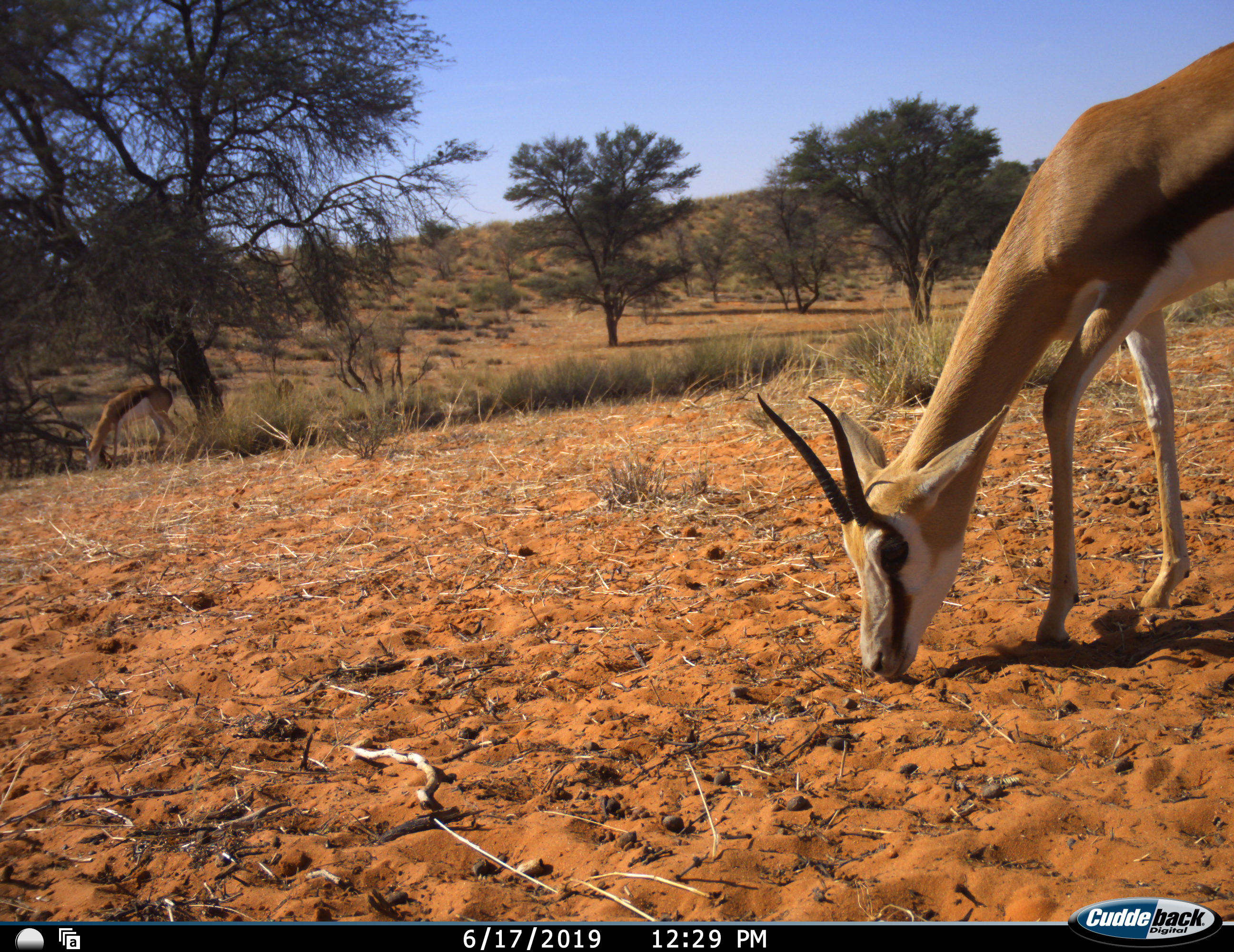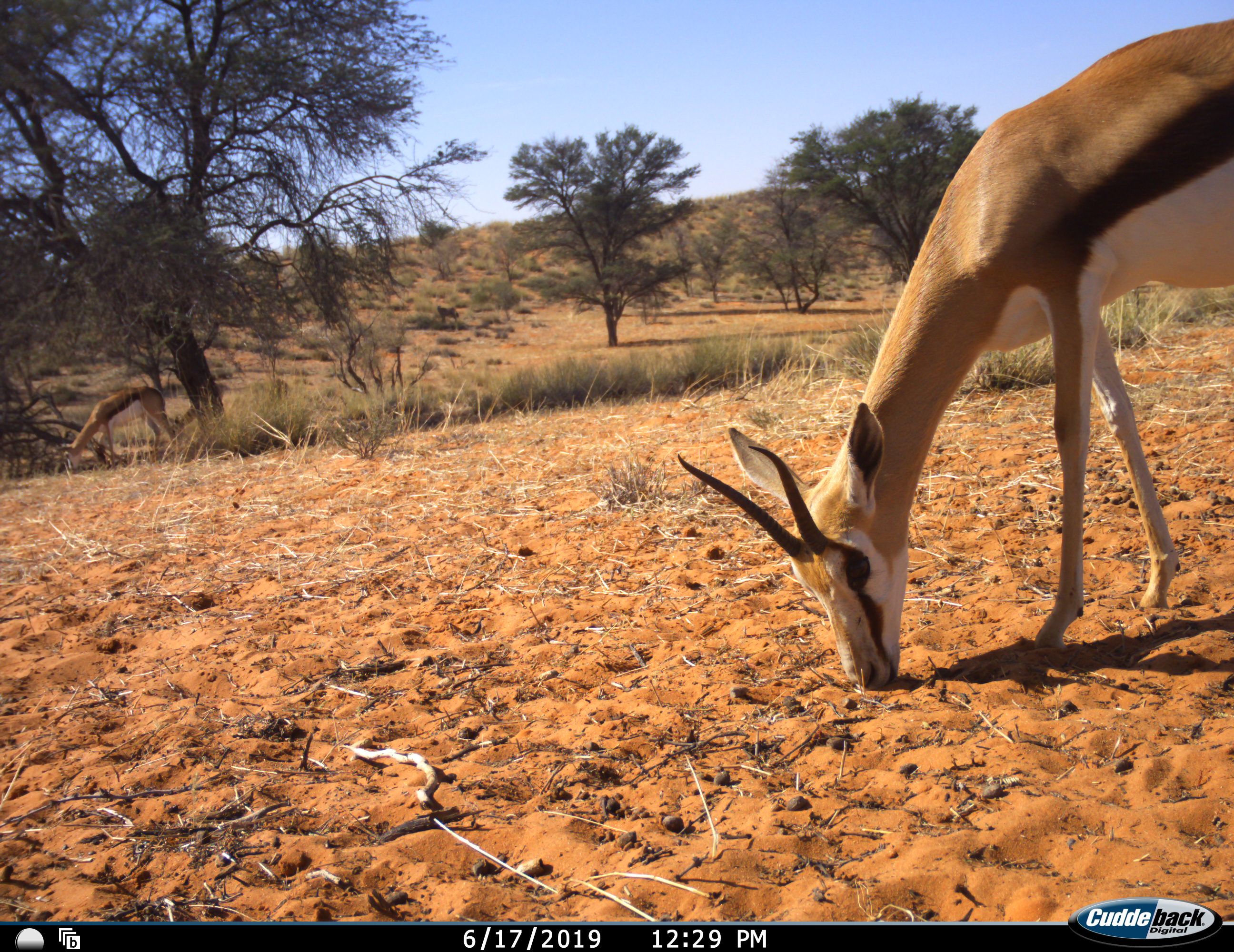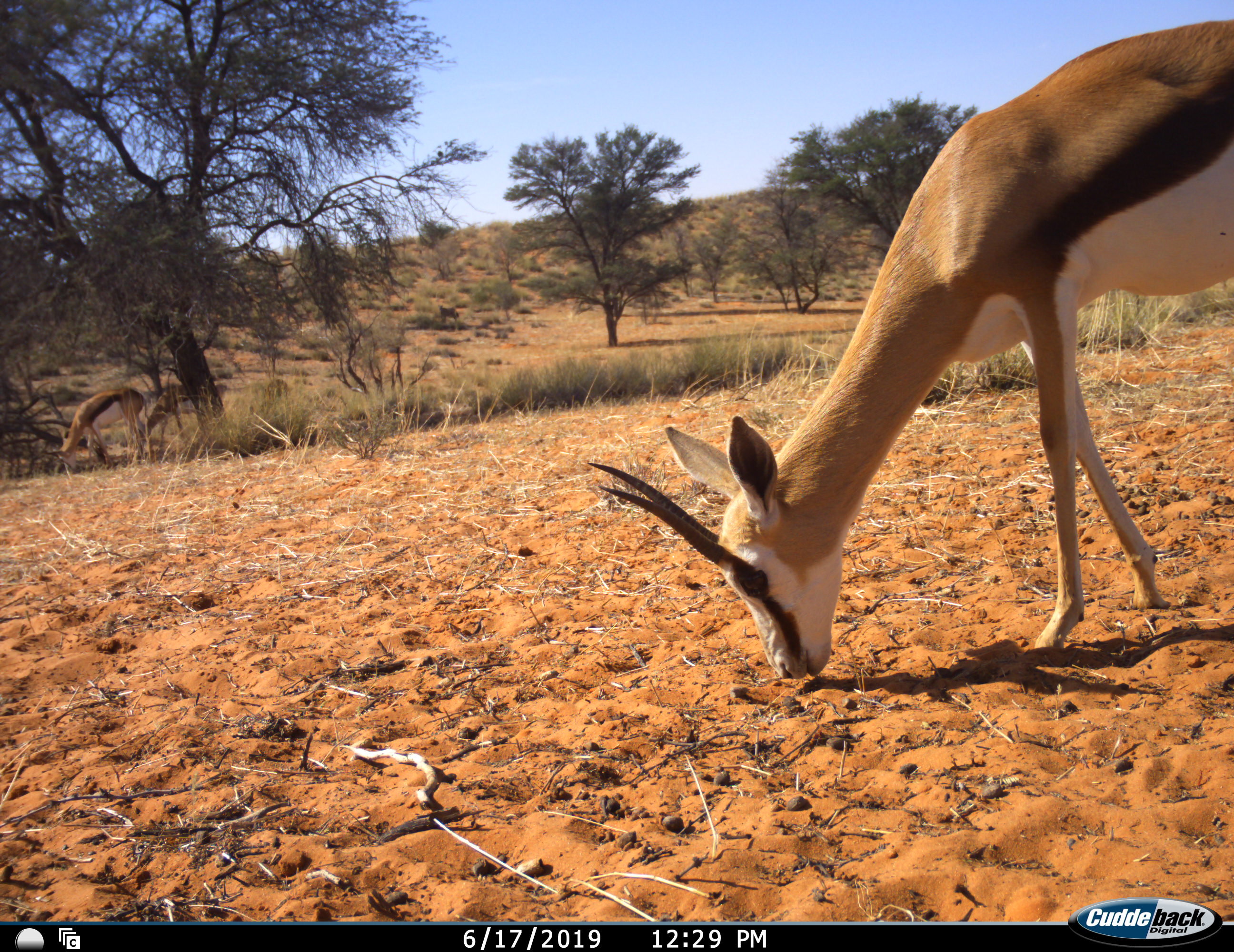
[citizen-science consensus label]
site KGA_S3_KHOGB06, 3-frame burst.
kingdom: Animalia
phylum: Chordata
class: Mammalia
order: Artiodactyla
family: Bovidae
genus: Antidorcas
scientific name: Antidorcas marsupialis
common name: springbok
Springbok (Antidorcas marsupialis), count 4. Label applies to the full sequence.